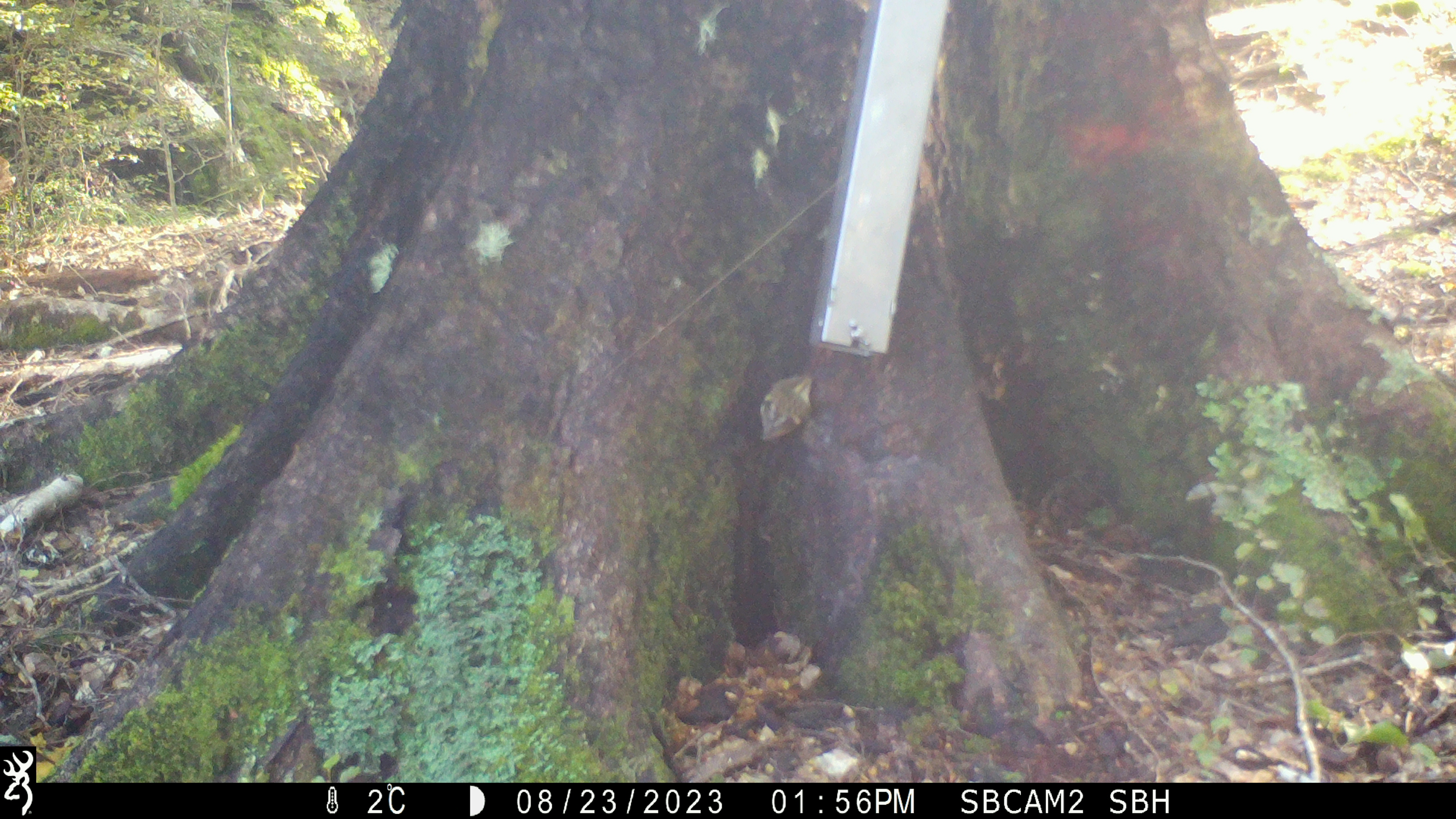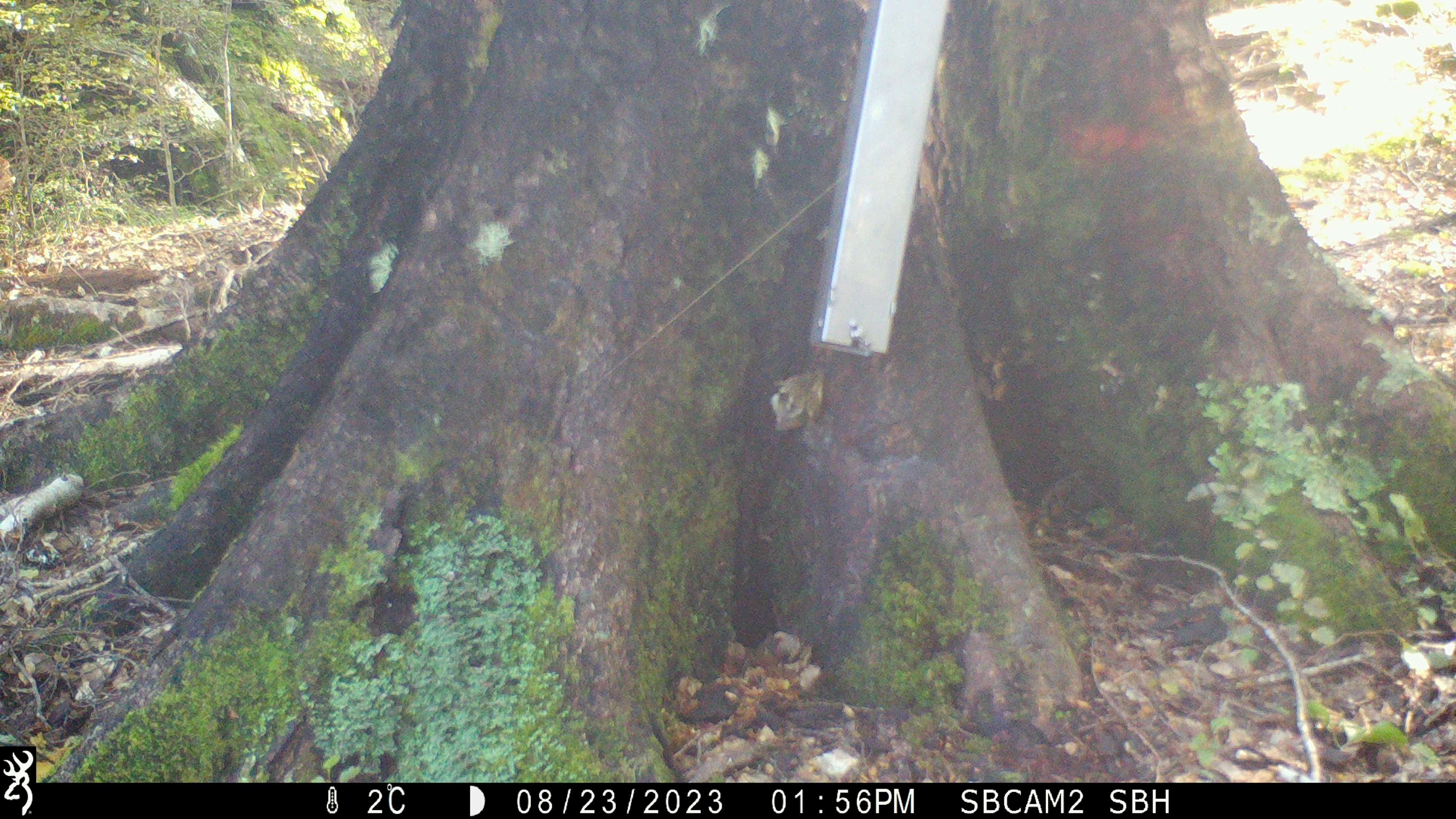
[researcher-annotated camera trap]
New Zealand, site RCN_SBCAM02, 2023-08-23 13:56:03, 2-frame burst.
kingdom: Animalia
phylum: Chordata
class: Aves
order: Passeriformes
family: Acanthisittidae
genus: Acanthisitta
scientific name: Acanthisitta chloris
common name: rifleman